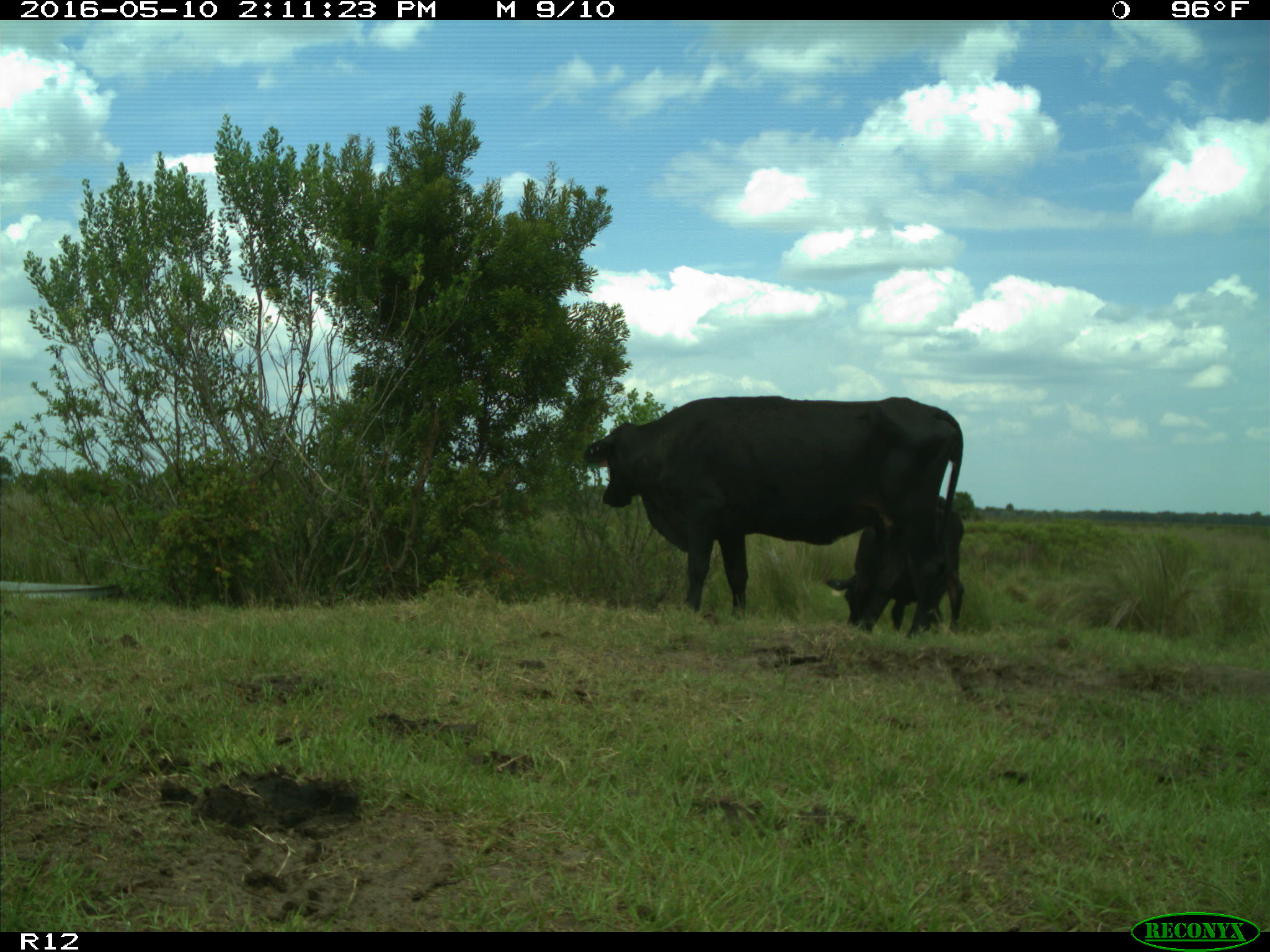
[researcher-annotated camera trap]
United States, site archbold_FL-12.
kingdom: Animalia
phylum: Chordata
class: Mammalia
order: Artiodactyla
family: Bovidae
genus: Bos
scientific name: Bos taurus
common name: domestic cow